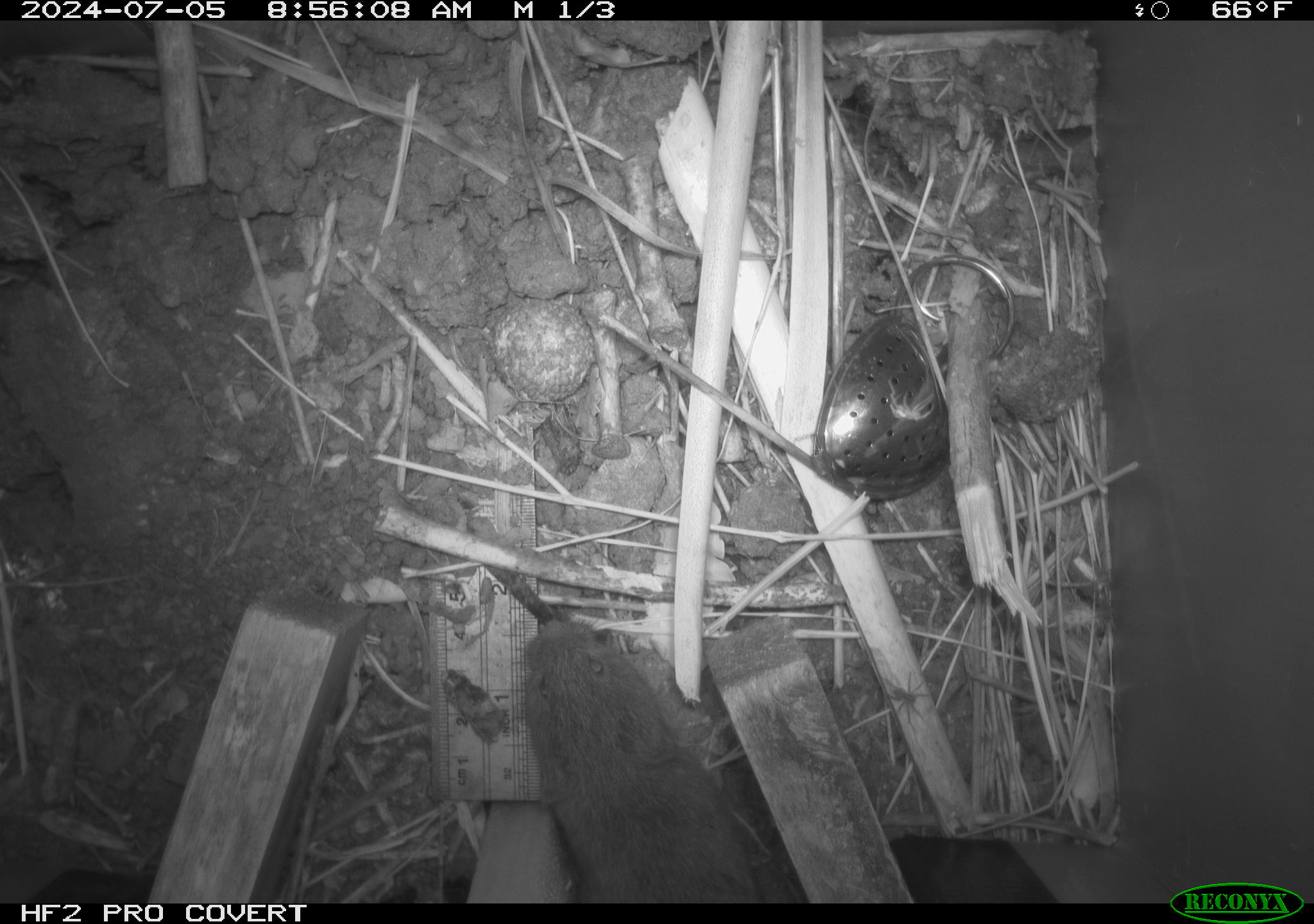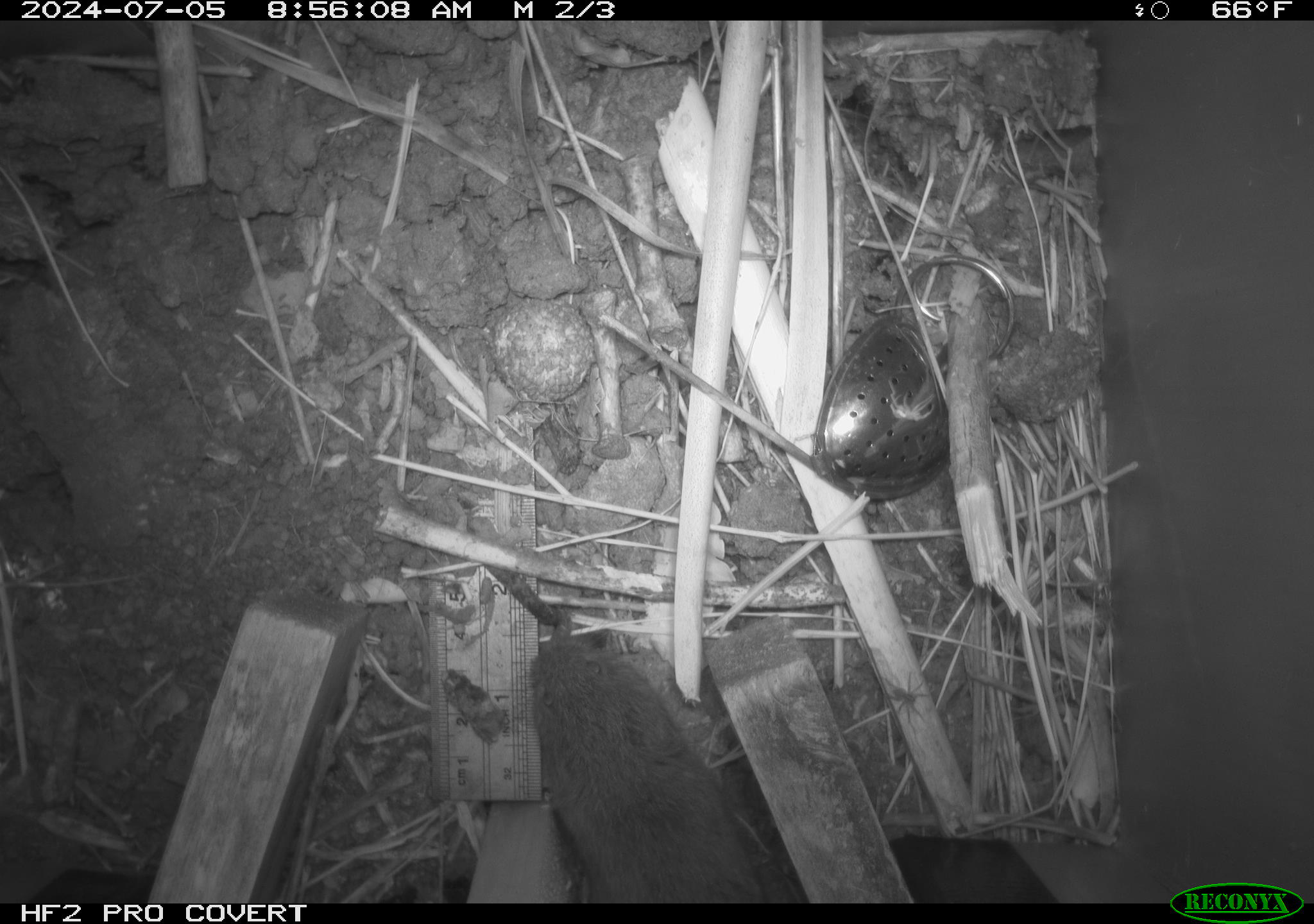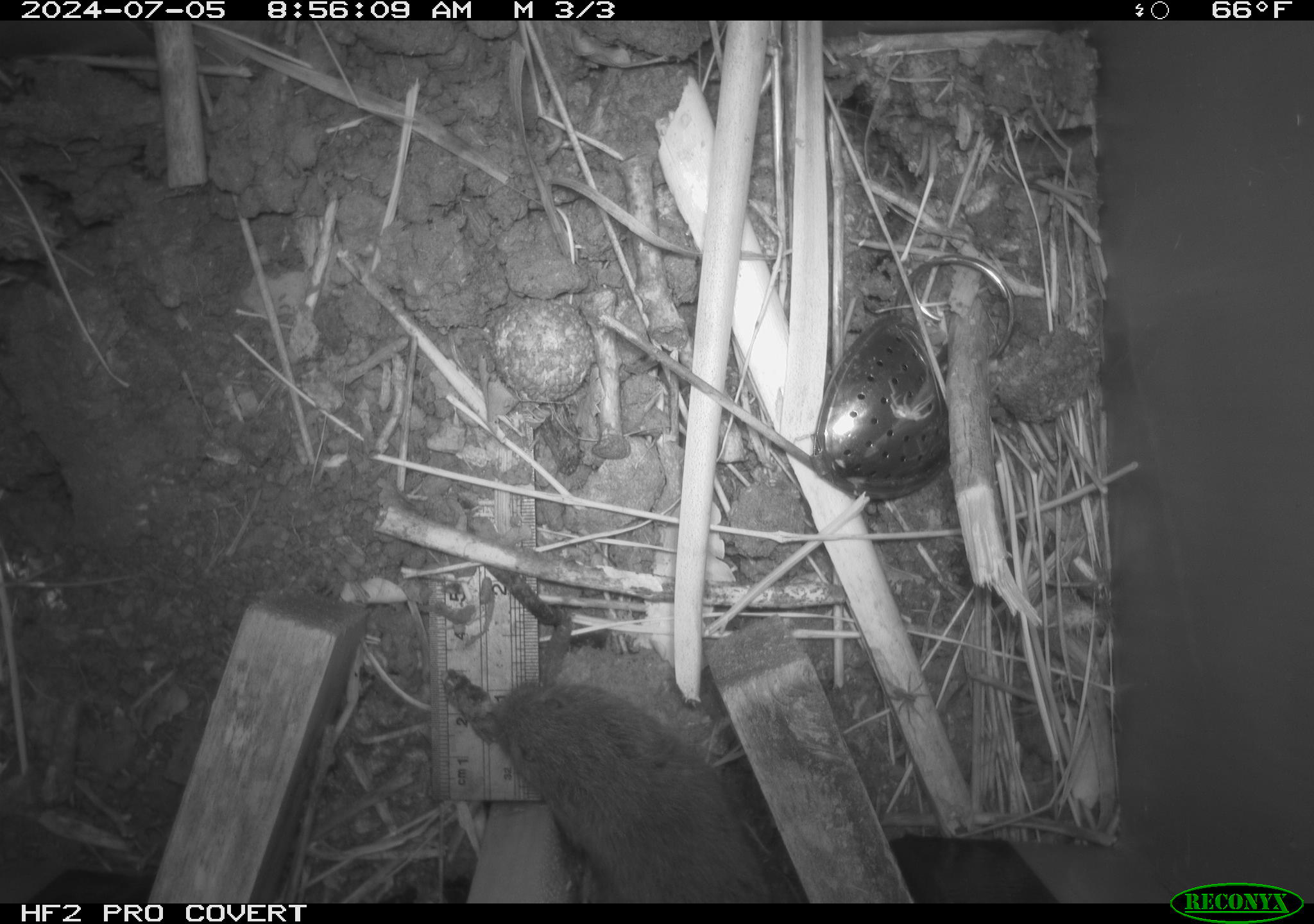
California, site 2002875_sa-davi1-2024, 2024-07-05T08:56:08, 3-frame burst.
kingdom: Animalia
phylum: Chordata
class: Mammalia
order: Rodentia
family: Cricetidae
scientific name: Arvicolinae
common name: voles, lemmings, and muskrats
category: arvicolinae subfamily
Arvicolinae subfamily (voles, lemmings, and muskrats) (Arvicolinae).